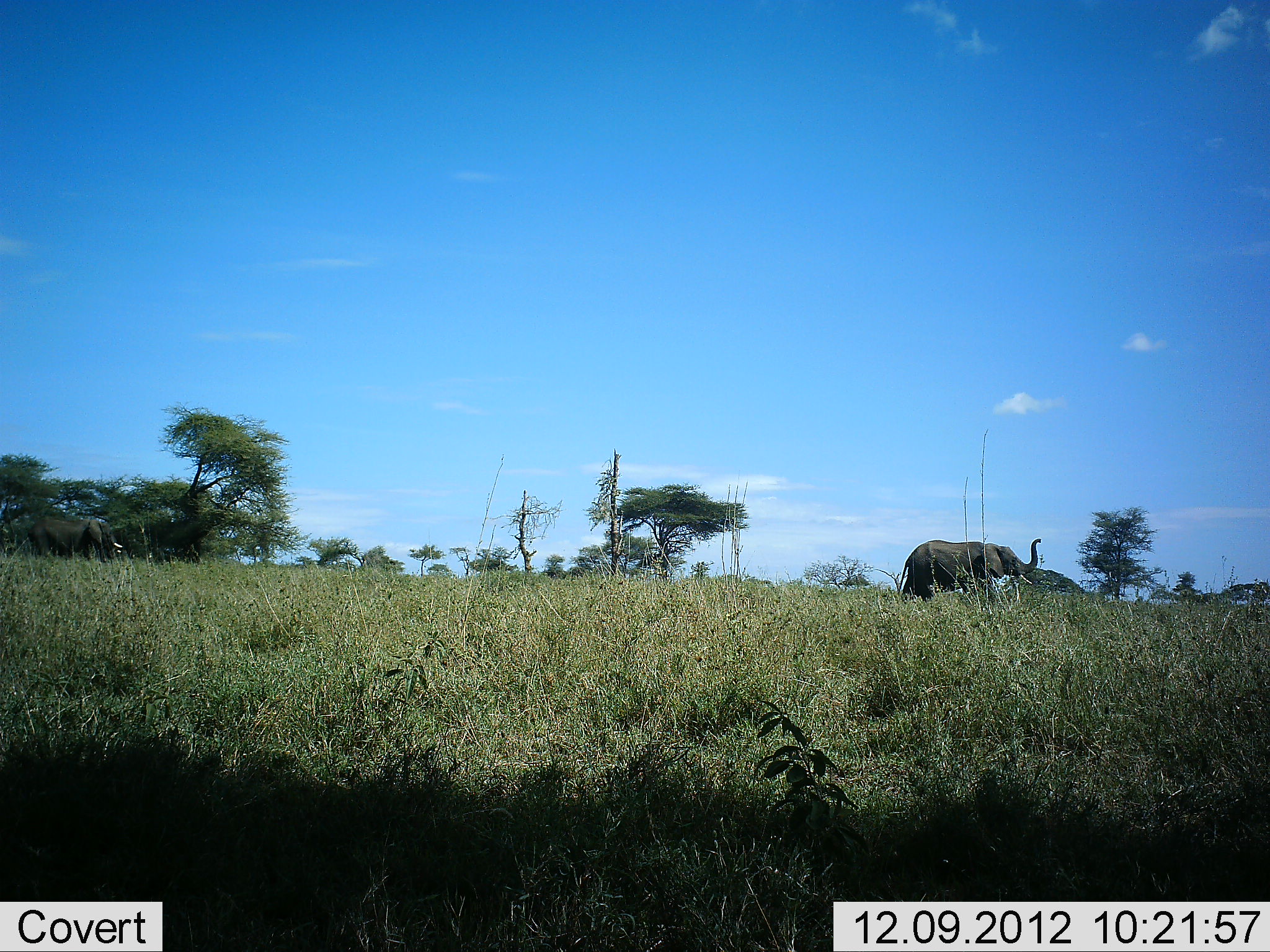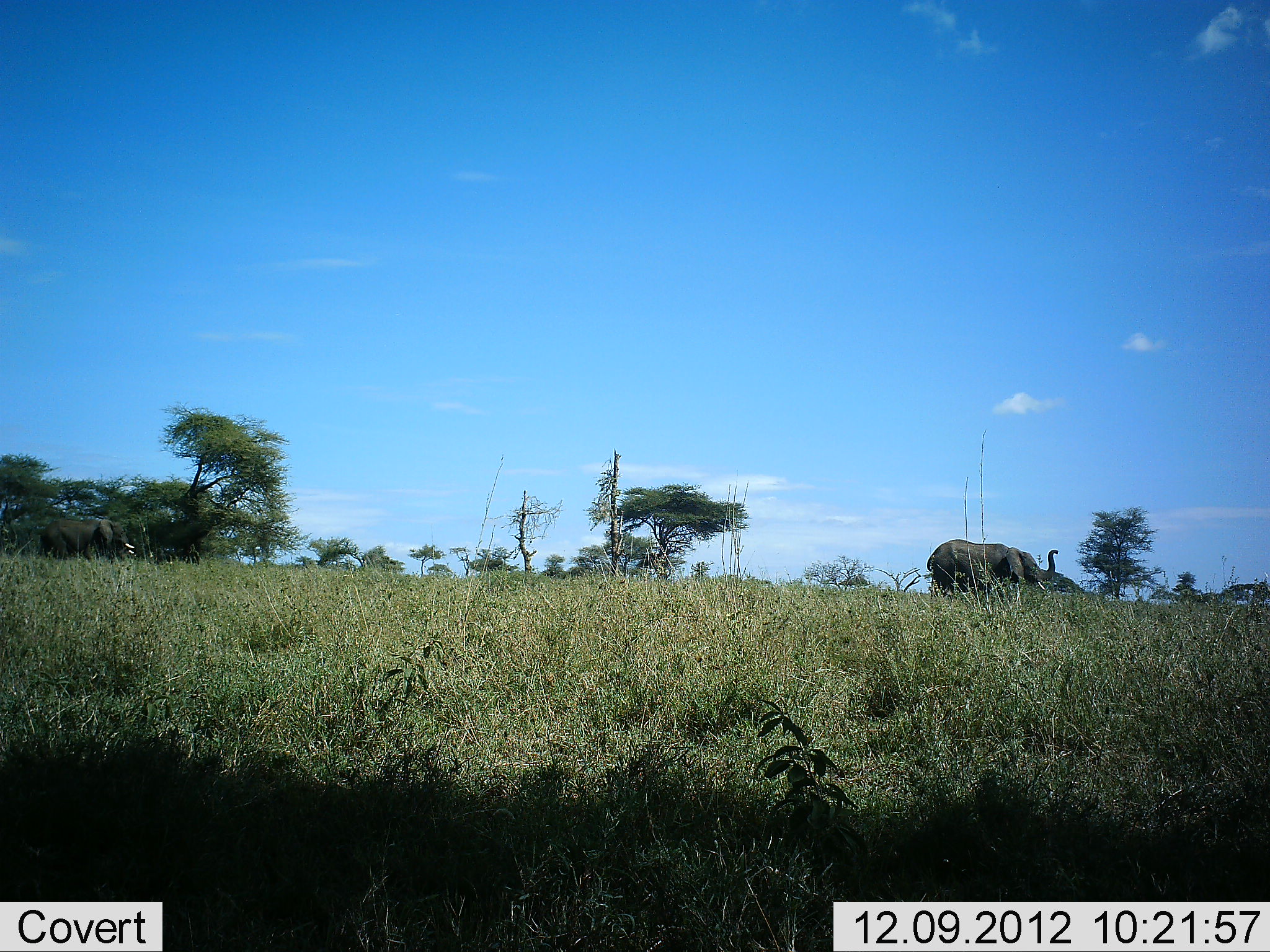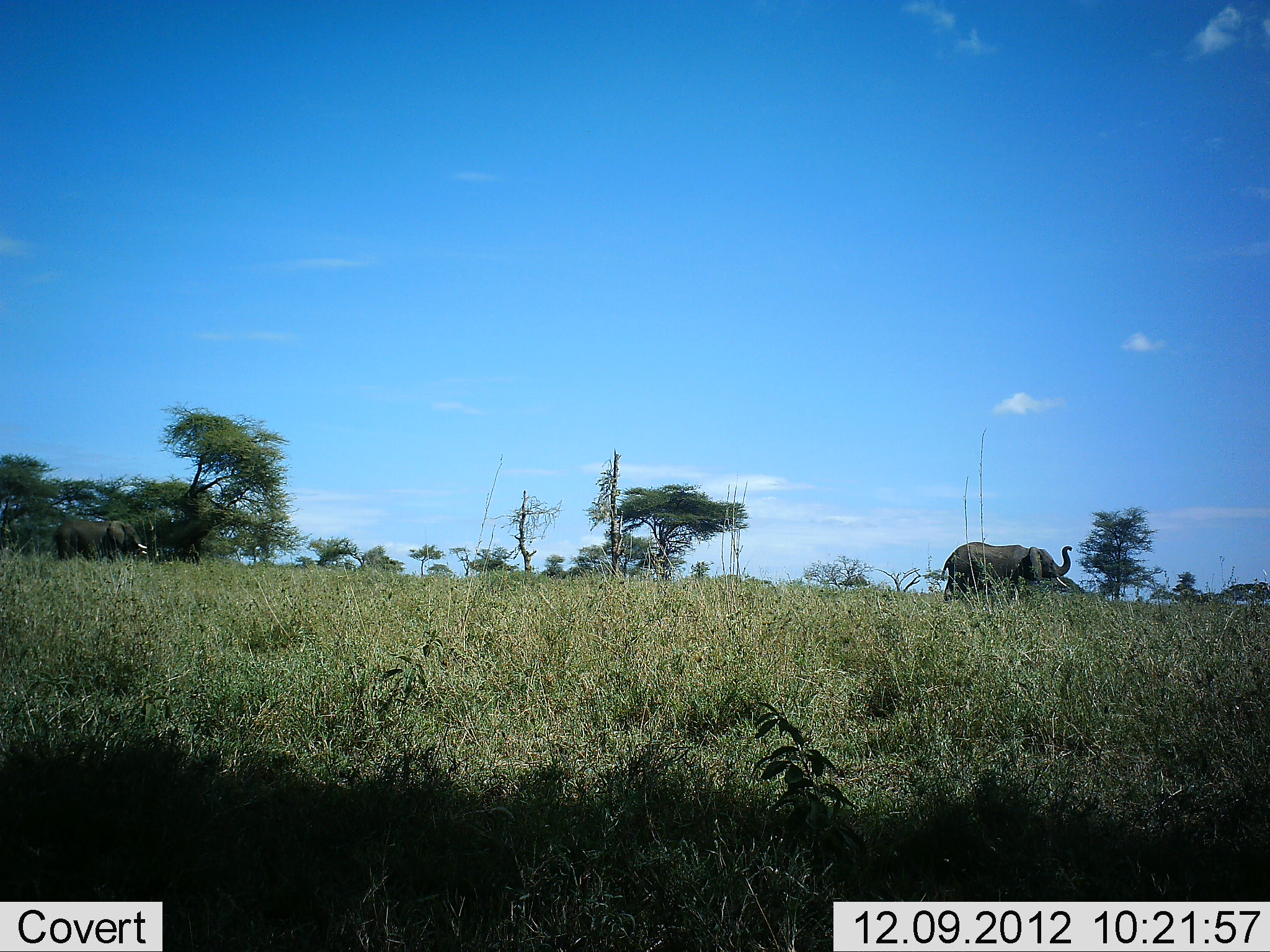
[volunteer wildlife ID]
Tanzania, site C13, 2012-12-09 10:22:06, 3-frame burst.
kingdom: Animalia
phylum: Chordata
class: Mammalia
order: Proboscidea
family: Elephantidae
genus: Loxodonta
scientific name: Loxodonta africana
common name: african bush elephant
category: elephant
Elephant (african bush elephant) (Loxodonta africana), count 2. Behavior (volunteer vote fractions): standing 0%, resting 0%, moving 100%, interacting 0%. Young present (vote fraction): 0%. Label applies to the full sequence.